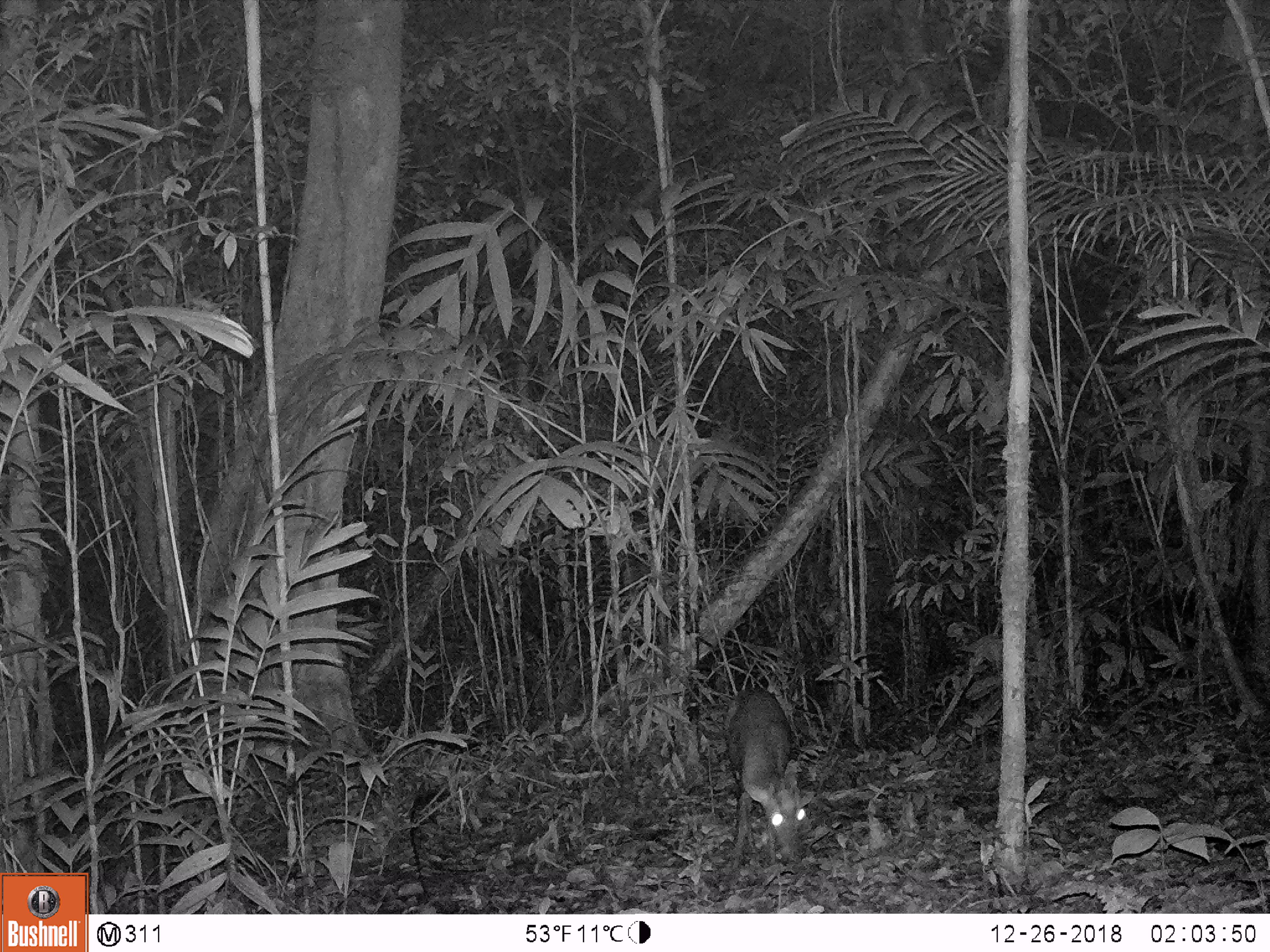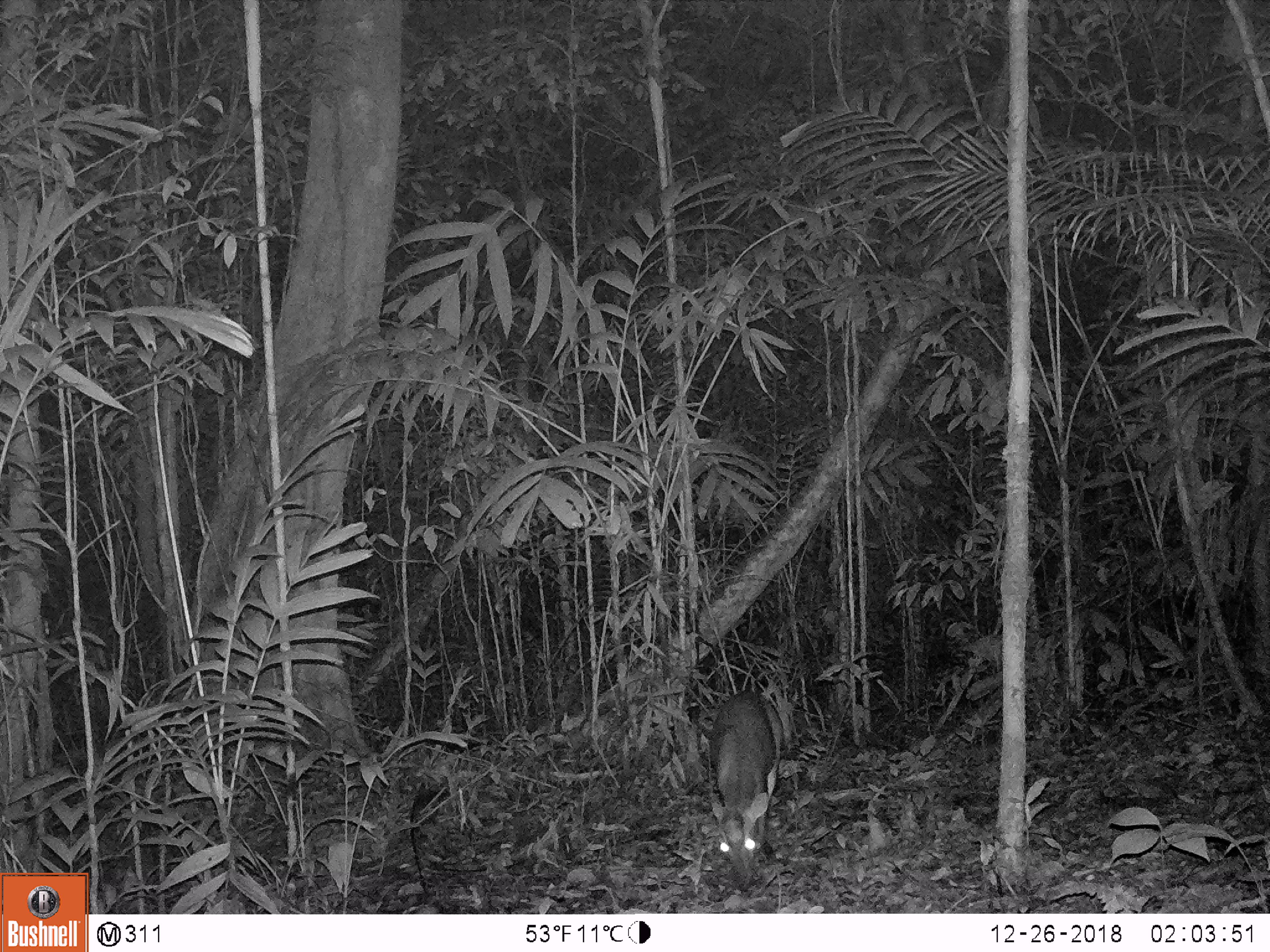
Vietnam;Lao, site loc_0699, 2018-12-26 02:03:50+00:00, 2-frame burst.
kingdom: Animalia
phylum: Chordata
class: Mammalia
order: Artiodactyla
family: Cervidae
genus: Muntiacus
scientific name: Muntiacus rooseveltorum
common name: roosevelt's muntjac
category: roosevelts muntjac group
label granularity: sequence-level